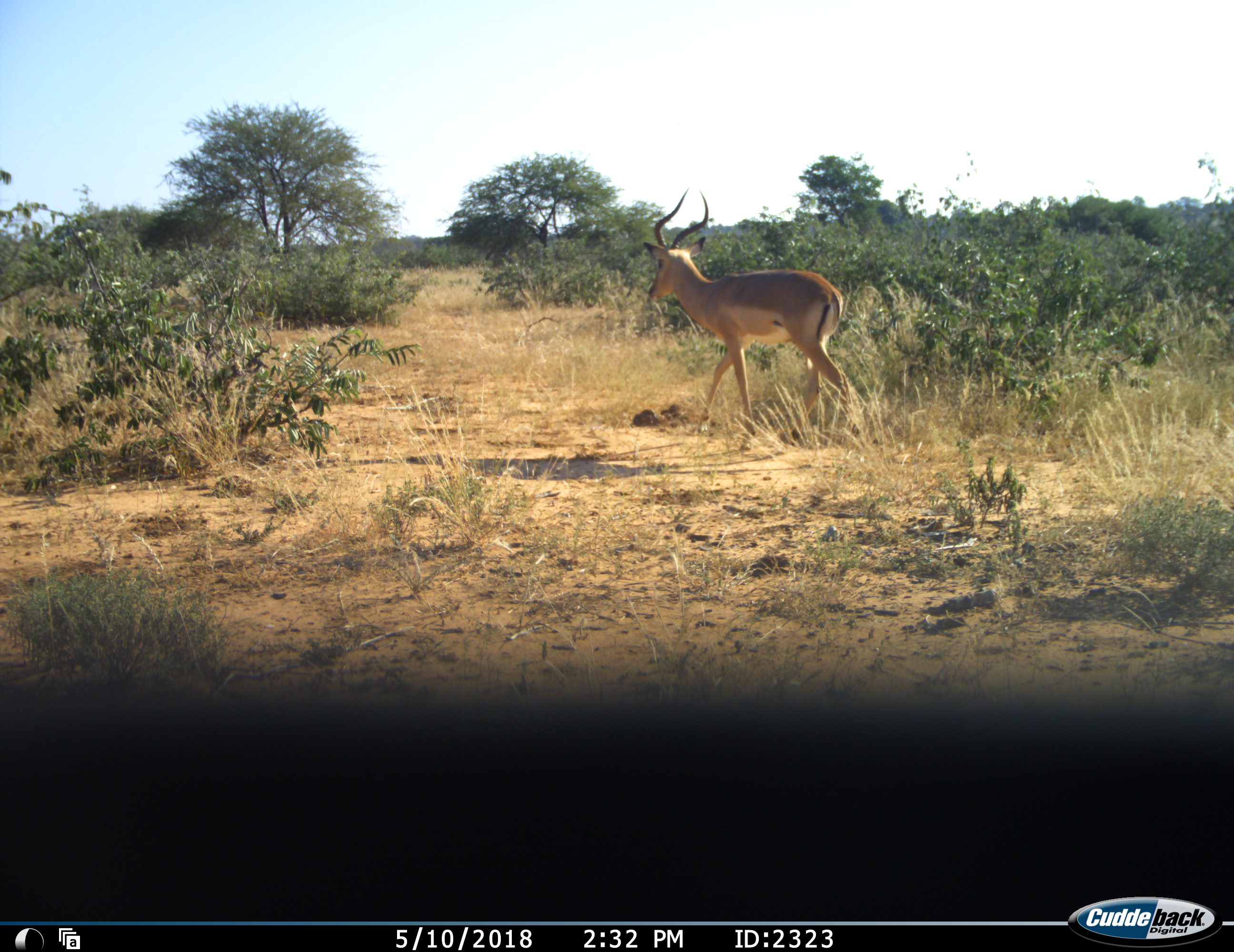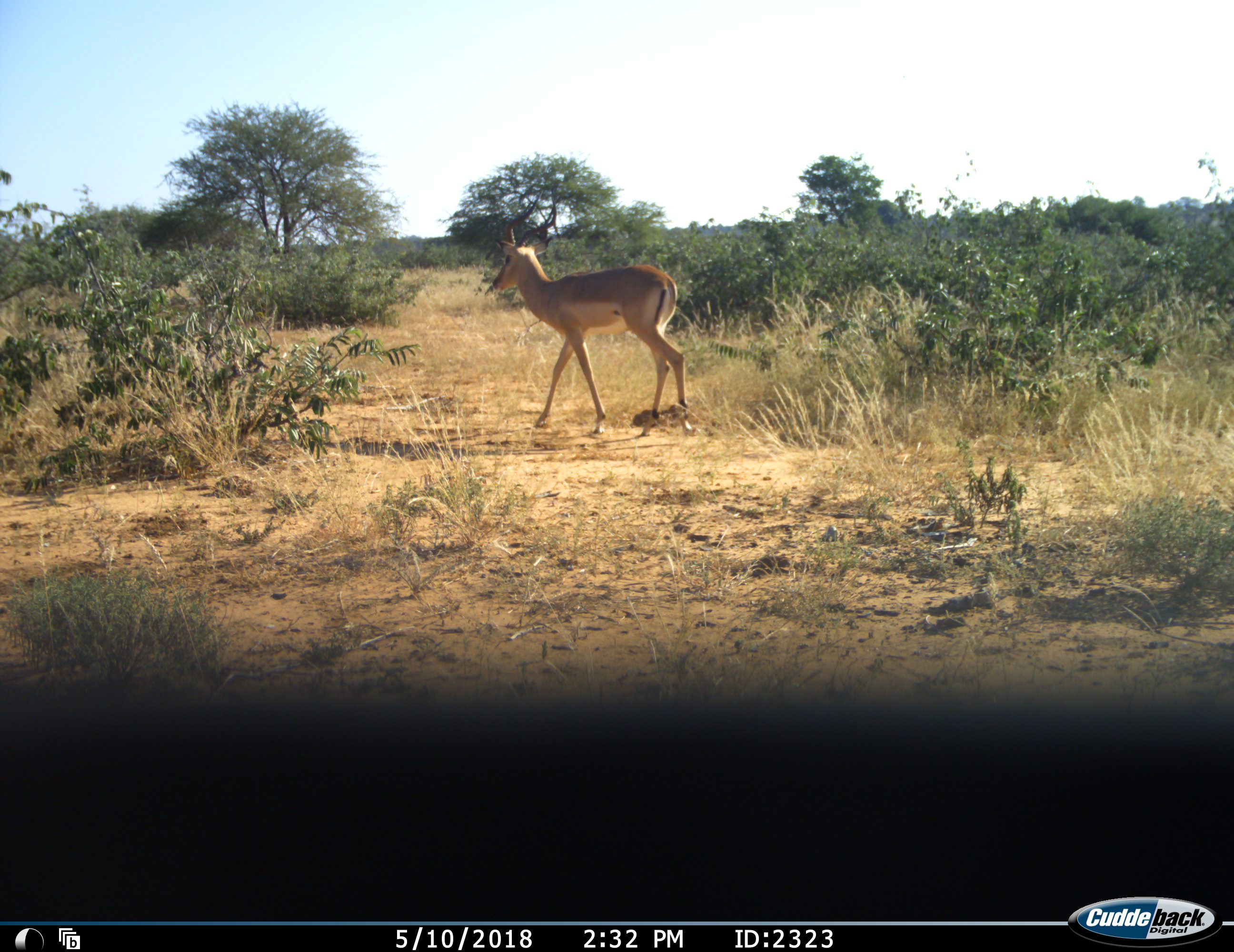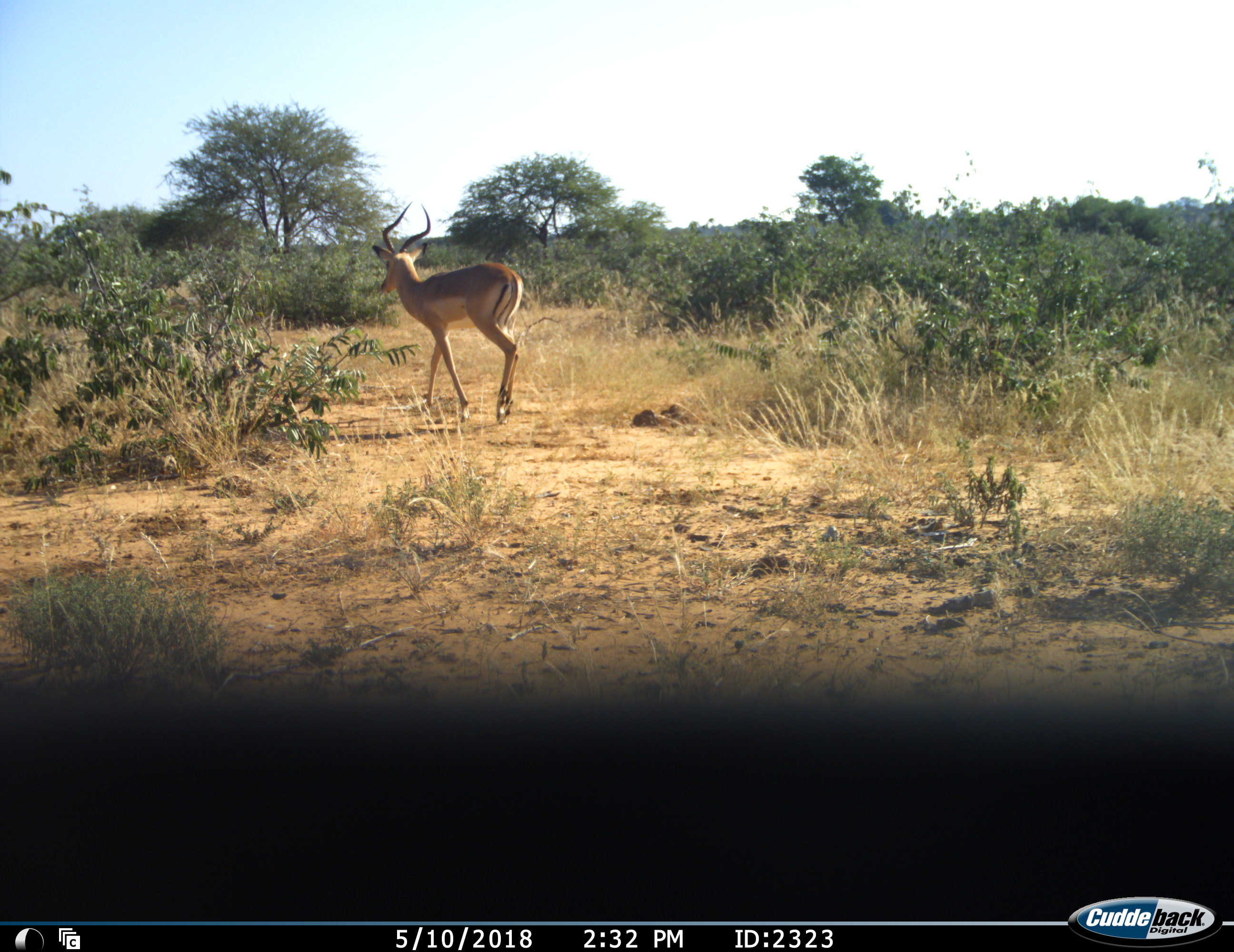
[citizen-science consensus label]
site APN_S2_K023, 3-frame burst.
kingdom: Animalia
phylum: Chordata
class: Mammalia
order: Artiodactyla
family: Bovidae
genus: Aepyceros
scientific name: Aepyceros melampus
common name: impala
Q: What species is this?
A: Impala (Aepyceros melampus).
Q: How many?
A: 1.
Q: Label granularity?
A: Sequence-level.